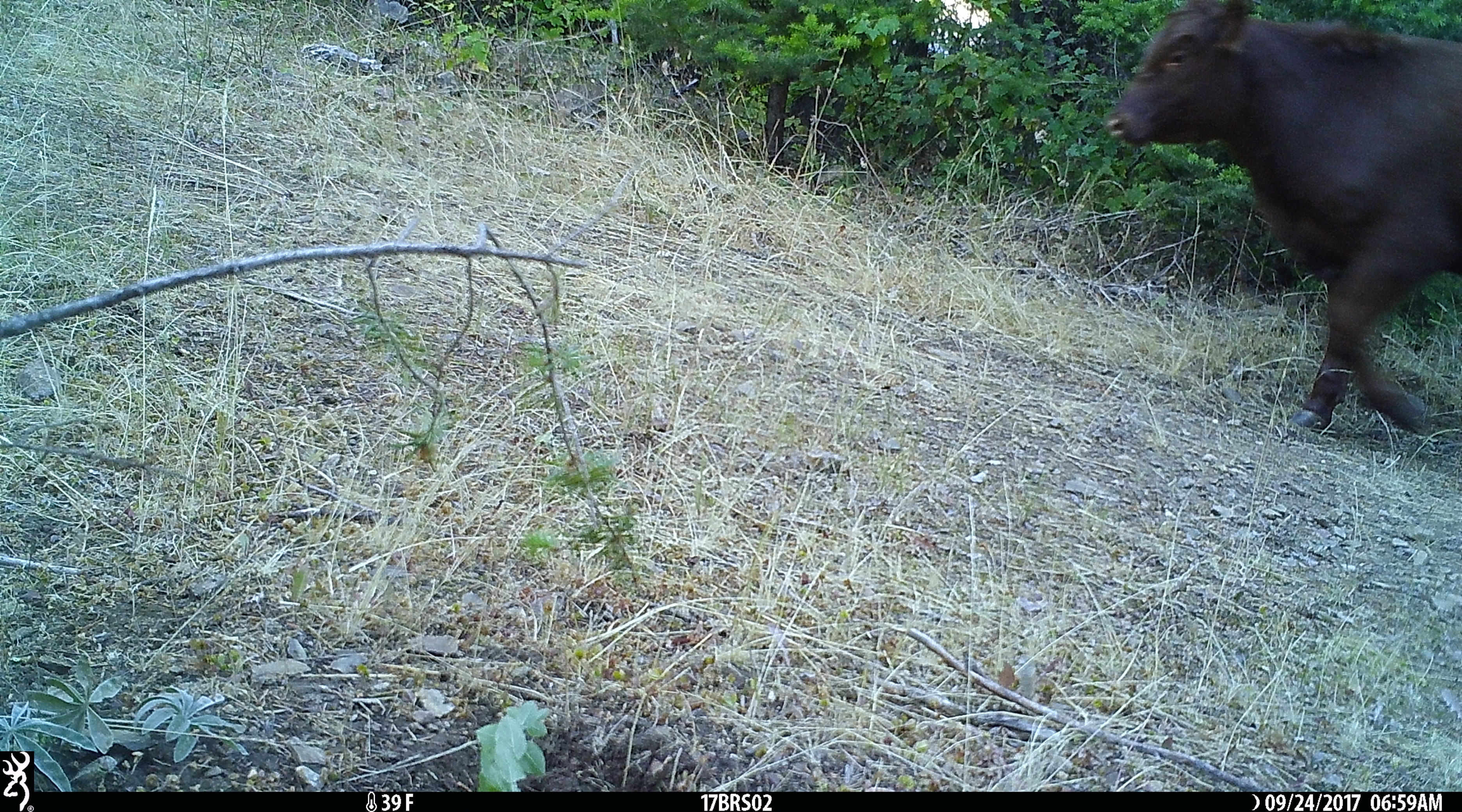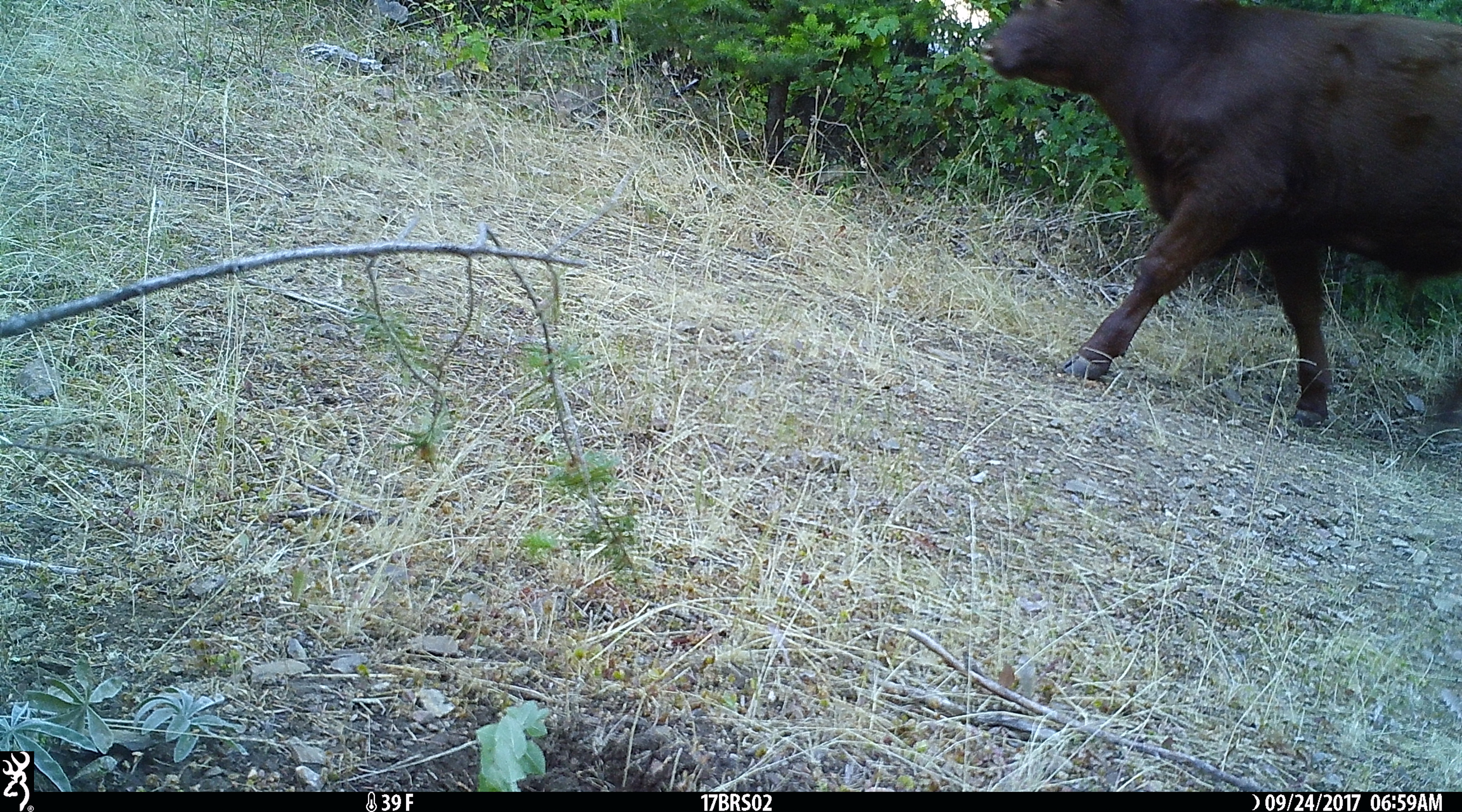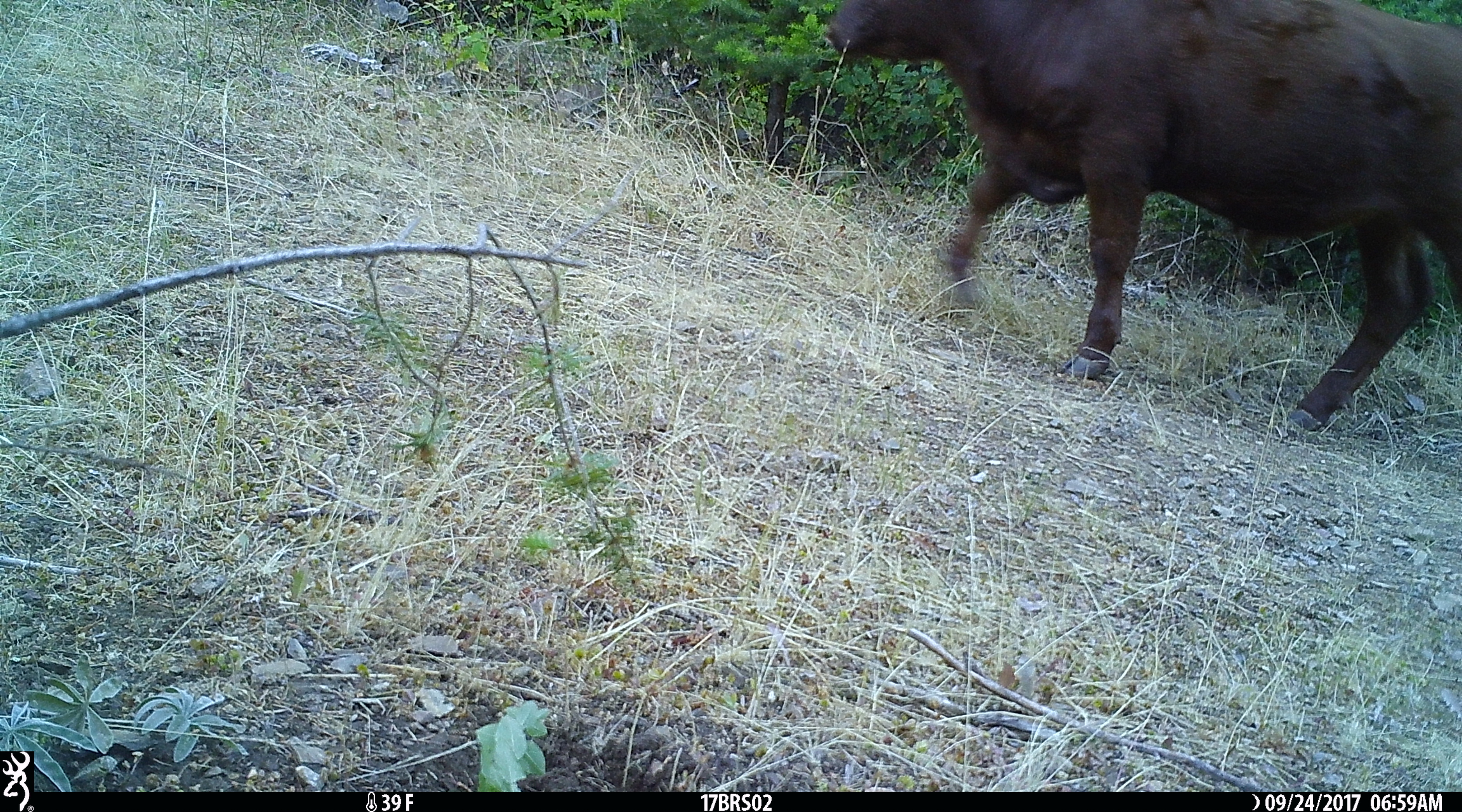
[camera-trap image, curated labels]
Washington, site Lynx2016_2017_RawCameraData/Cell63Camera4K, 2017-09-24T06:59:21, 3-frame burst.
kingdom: Animalia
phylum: Chordata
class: Mammalia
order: Artiodactyla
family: Bovidae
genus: Bos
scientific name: Bos taurus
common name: domestic cattle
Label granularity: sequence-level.